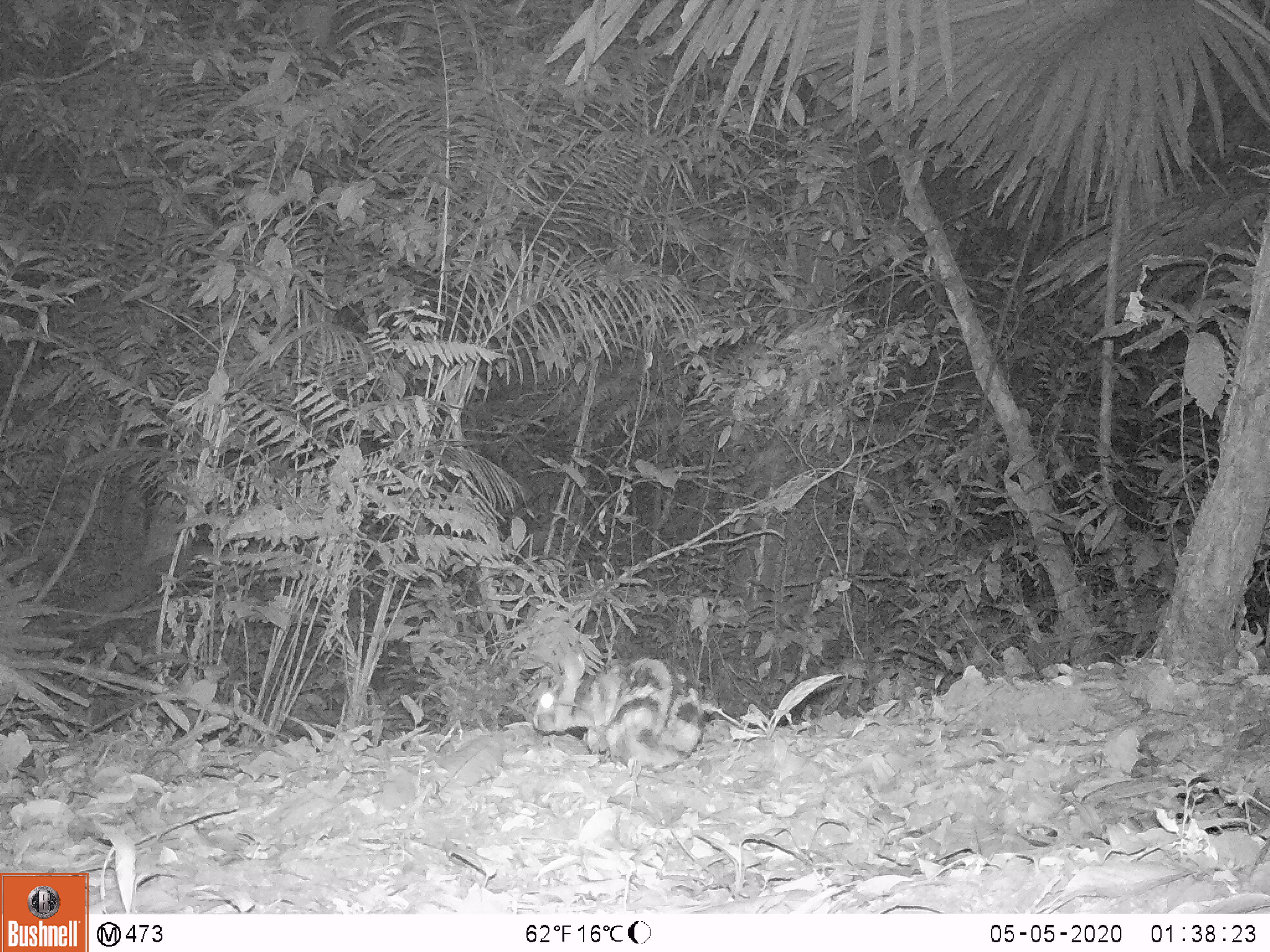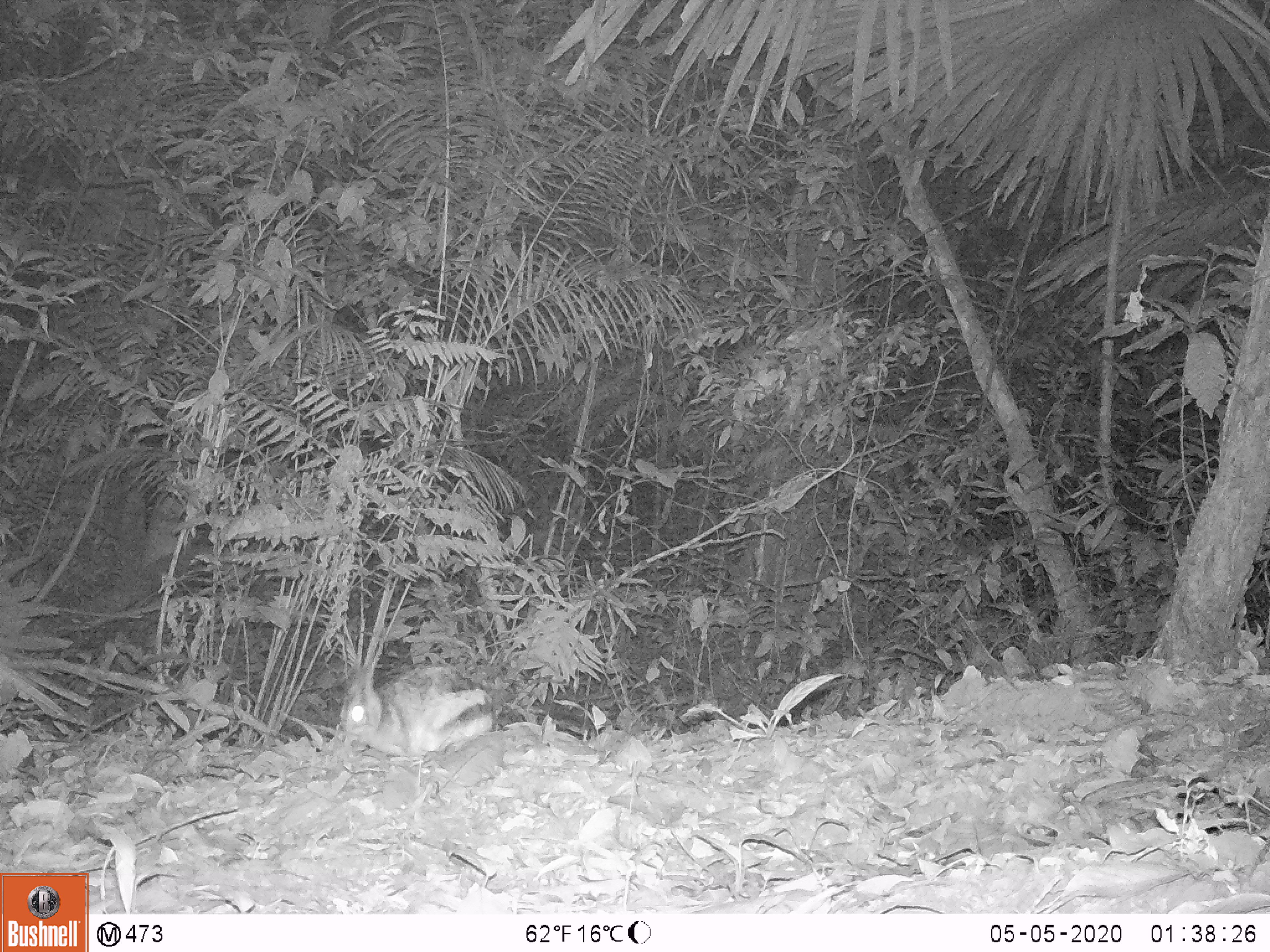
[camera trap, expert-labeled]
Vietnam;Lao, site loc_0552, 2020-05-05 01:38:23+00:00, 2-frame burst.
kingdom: Animalia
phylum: Chordata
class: Mammalia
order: Lagomorpha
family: Leporidae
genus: Nesolagus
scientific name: Nesolagus timminsi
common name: annamite striped rabbit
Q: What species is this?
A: Annamite striped rabbit (Nesolagus timminsi).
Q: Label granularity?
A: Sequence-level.